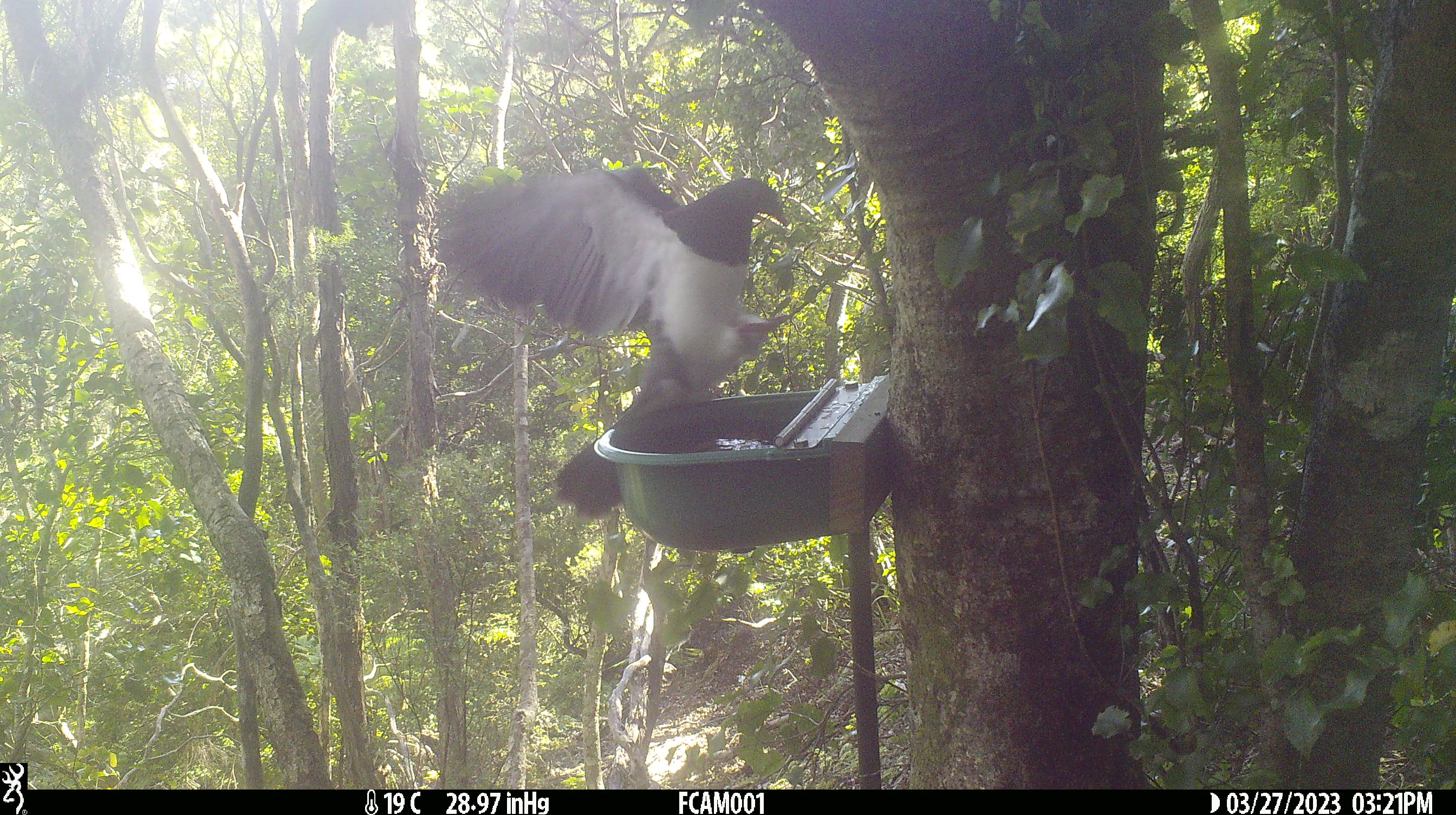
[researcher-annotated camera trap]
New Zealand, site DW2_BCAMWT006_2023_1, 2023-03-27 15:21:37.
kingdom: Animalia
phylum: Chordata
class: Aves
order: Columbiformes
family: Columbidae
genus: Hemiphaga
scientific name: Hemiphaga novaeseelandiae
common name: new zealand pigeon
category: kereru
Kereru (new zealand pigeon) (Hemiphaga novaeseelandiae).